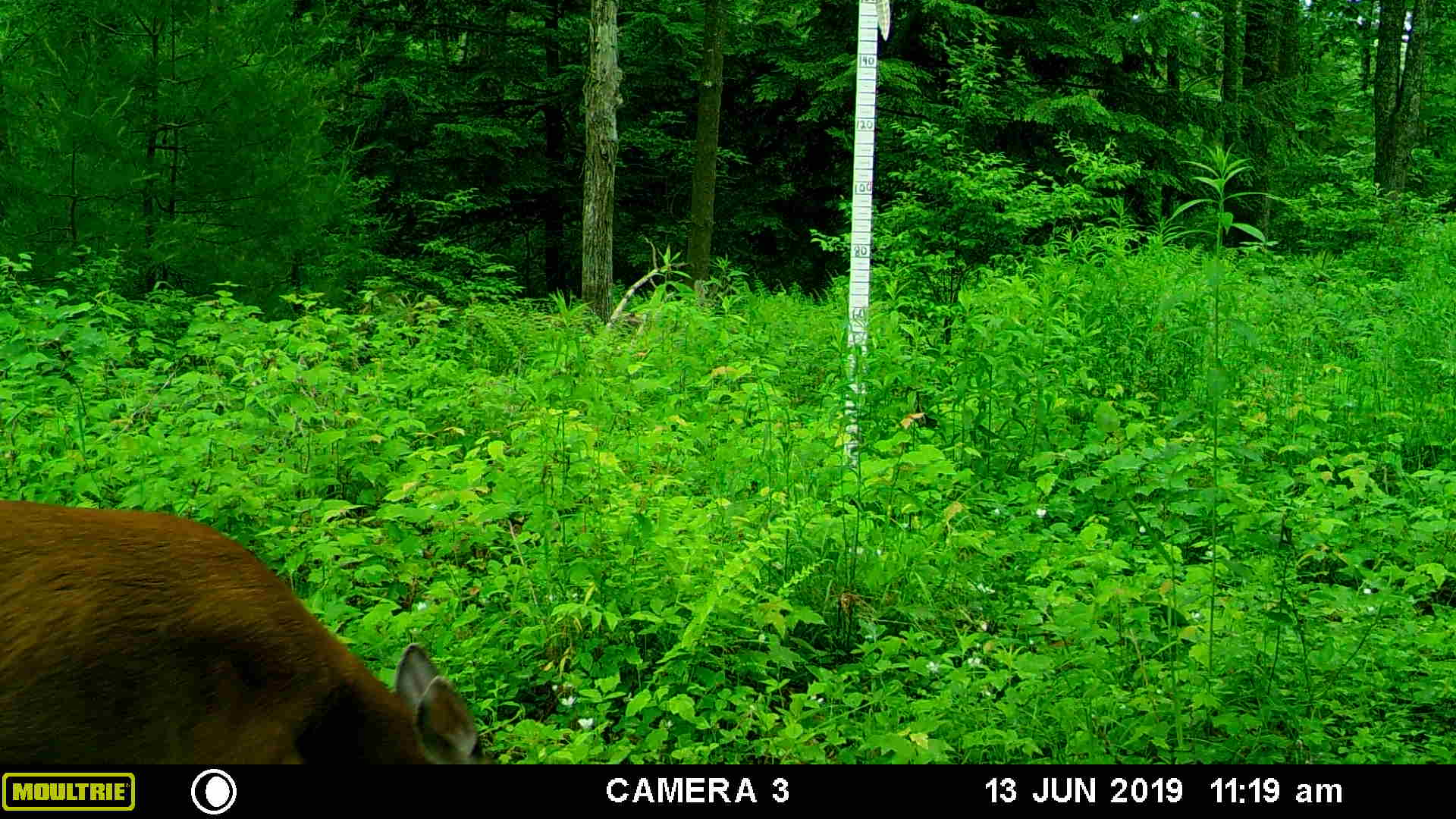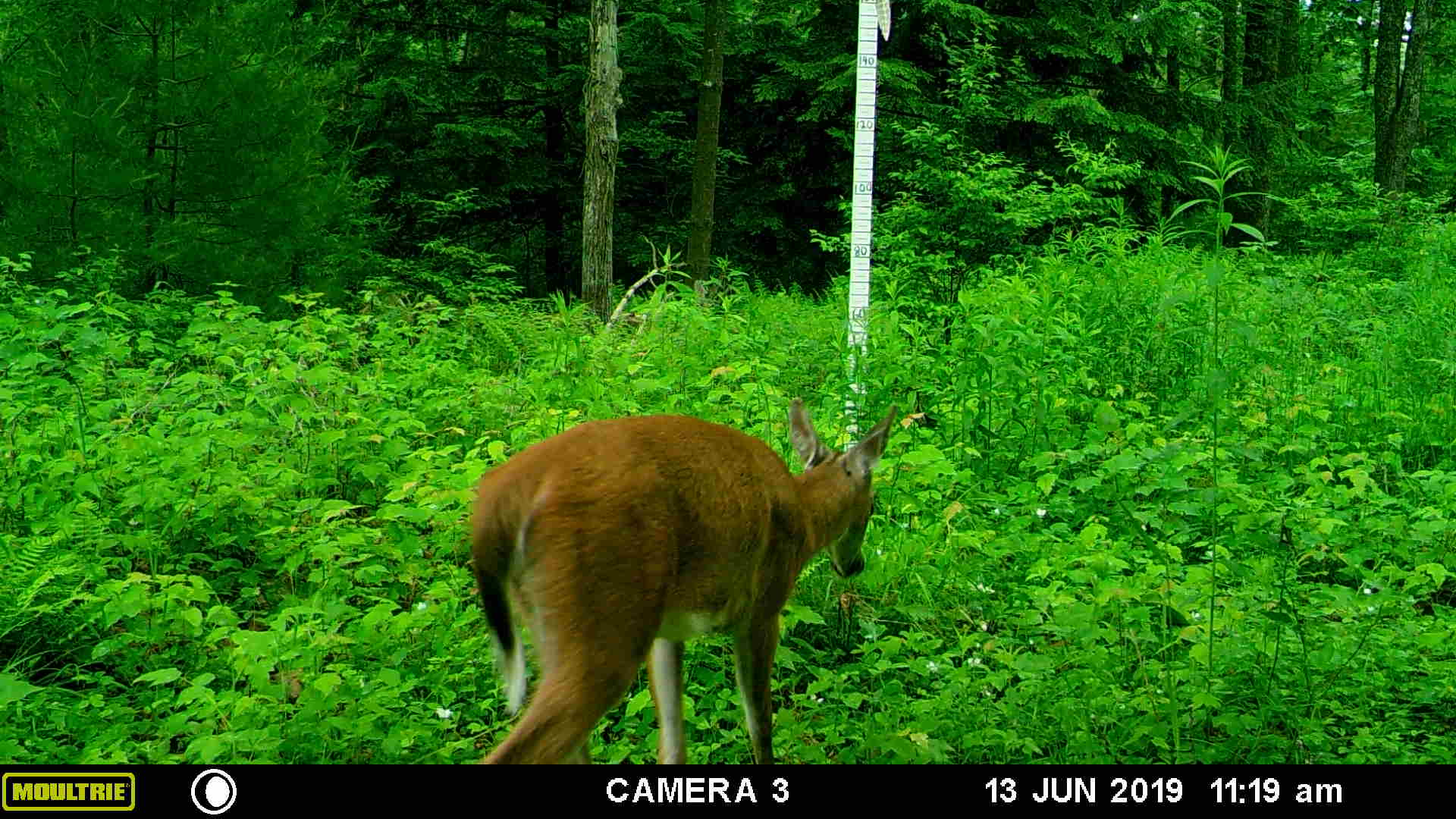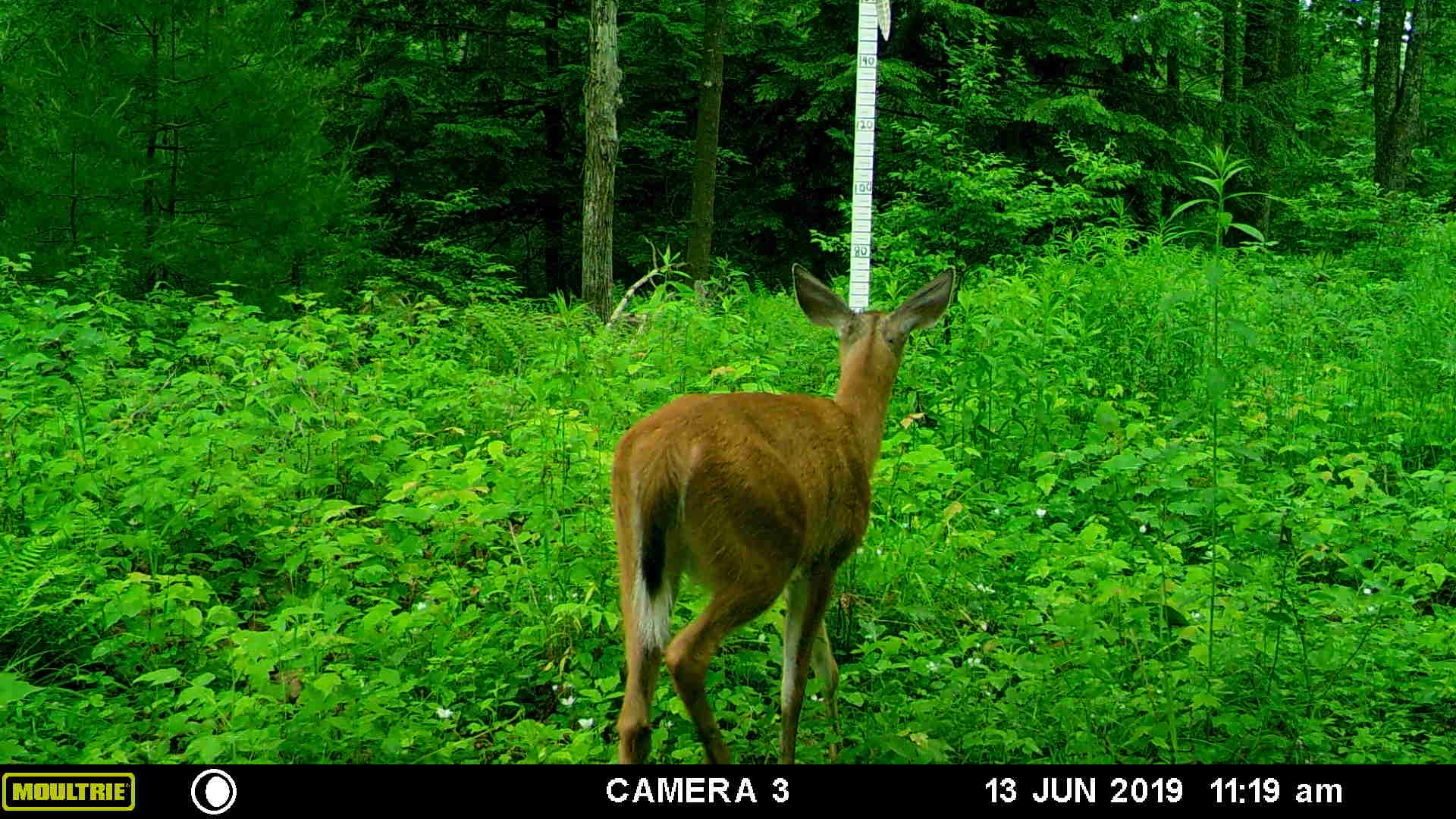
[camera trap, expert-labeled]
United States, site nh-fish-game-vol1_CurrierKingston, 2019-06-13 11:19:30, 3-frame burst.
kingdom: Animalia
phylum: Chordata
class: Mammalia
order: Artiodactyla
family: Cervidae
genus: Odocoileus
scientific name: Odocoileus virginianus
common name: white-tailed deer